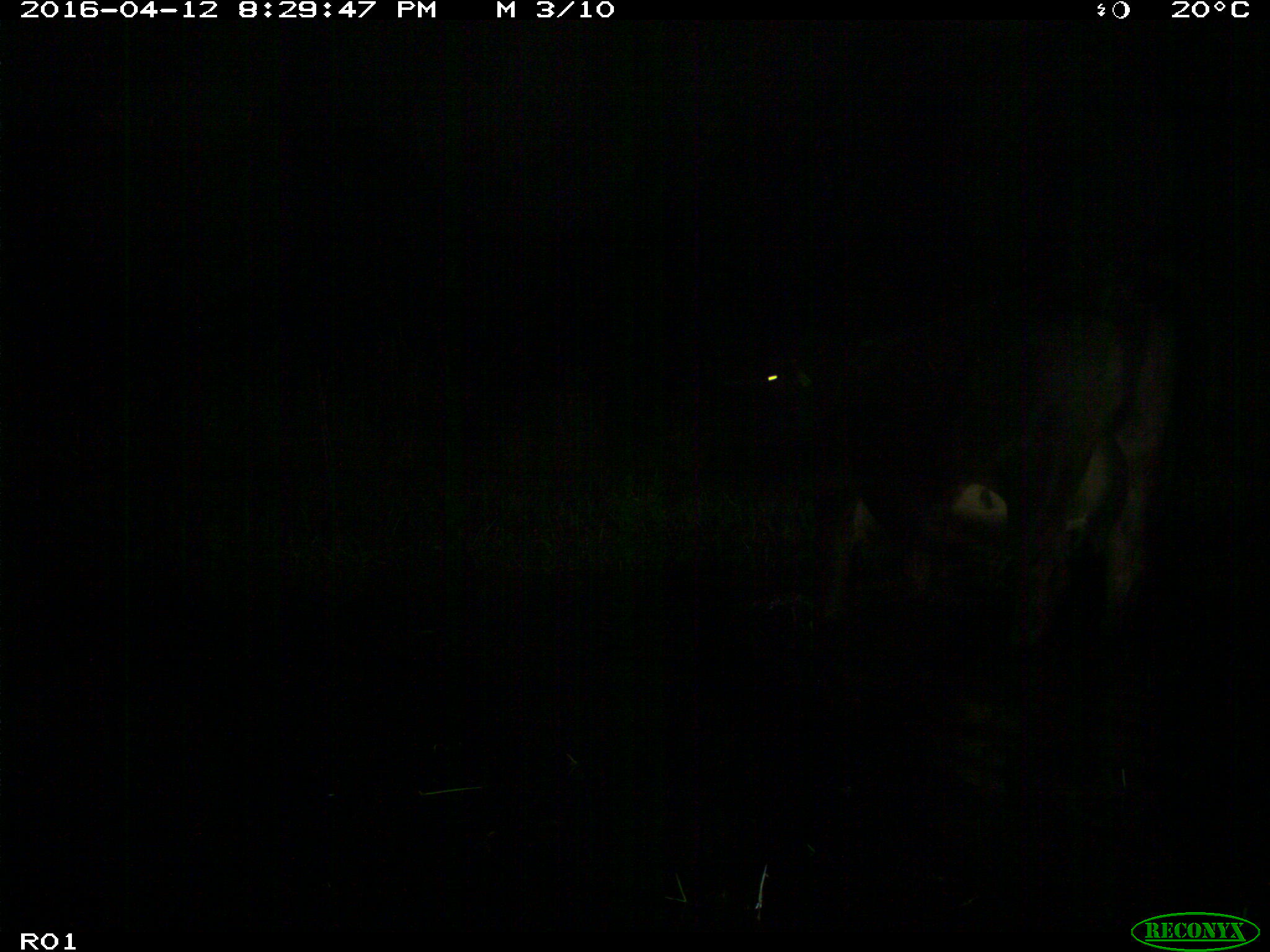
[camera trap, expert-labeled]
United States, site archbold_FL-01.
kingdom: Animalia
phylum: Chordata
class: Mammalia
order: Artiodactyla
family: Bovidae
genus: Bos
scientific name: Bos taurus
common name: domestic cow